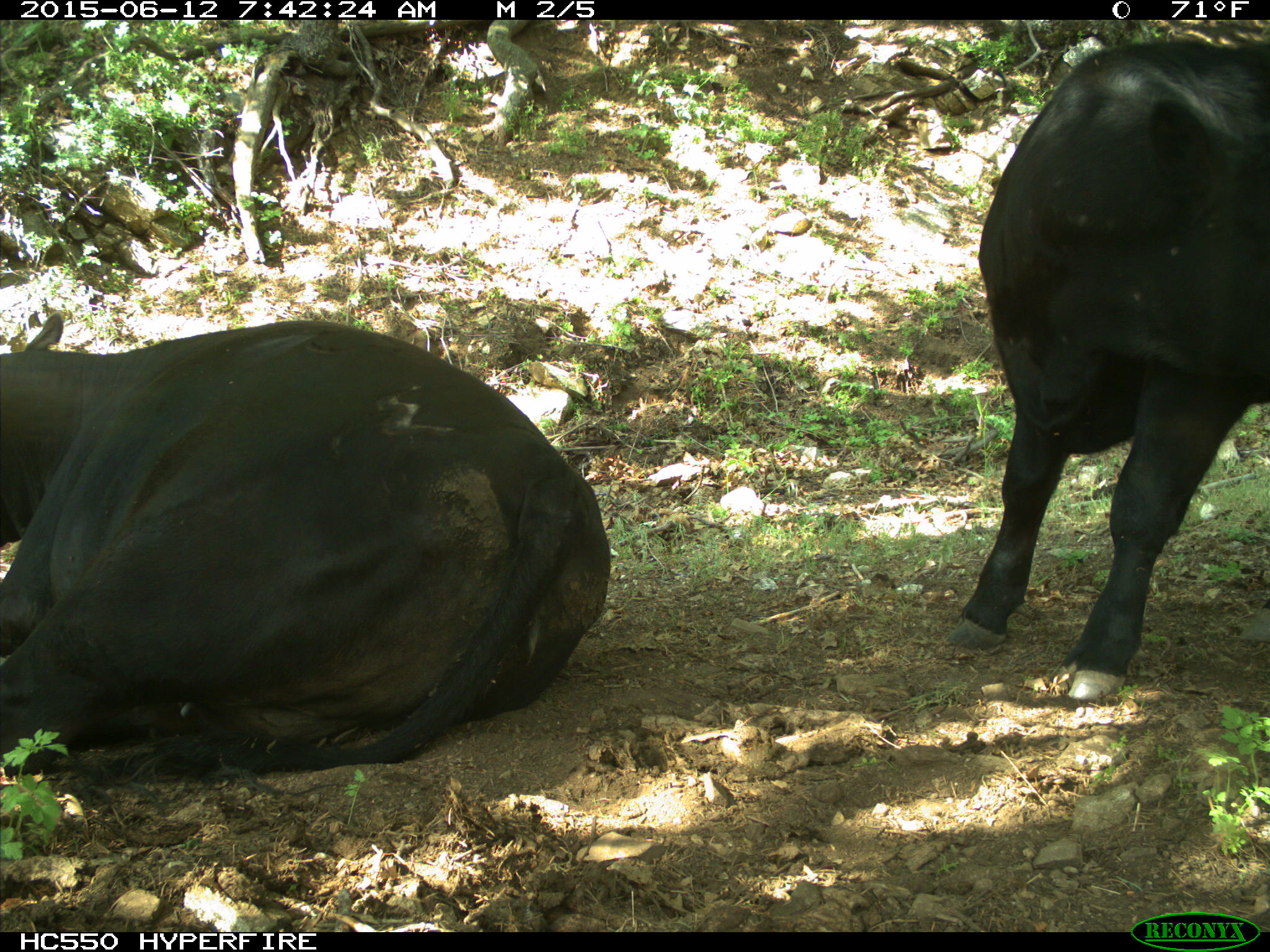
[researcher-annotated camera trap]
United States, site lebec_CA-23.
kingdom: Animalia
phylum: Chordata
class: Mammalia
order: Artiodactyla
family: Bovidae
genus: Bos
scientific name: Bos taurus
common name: domestic cow